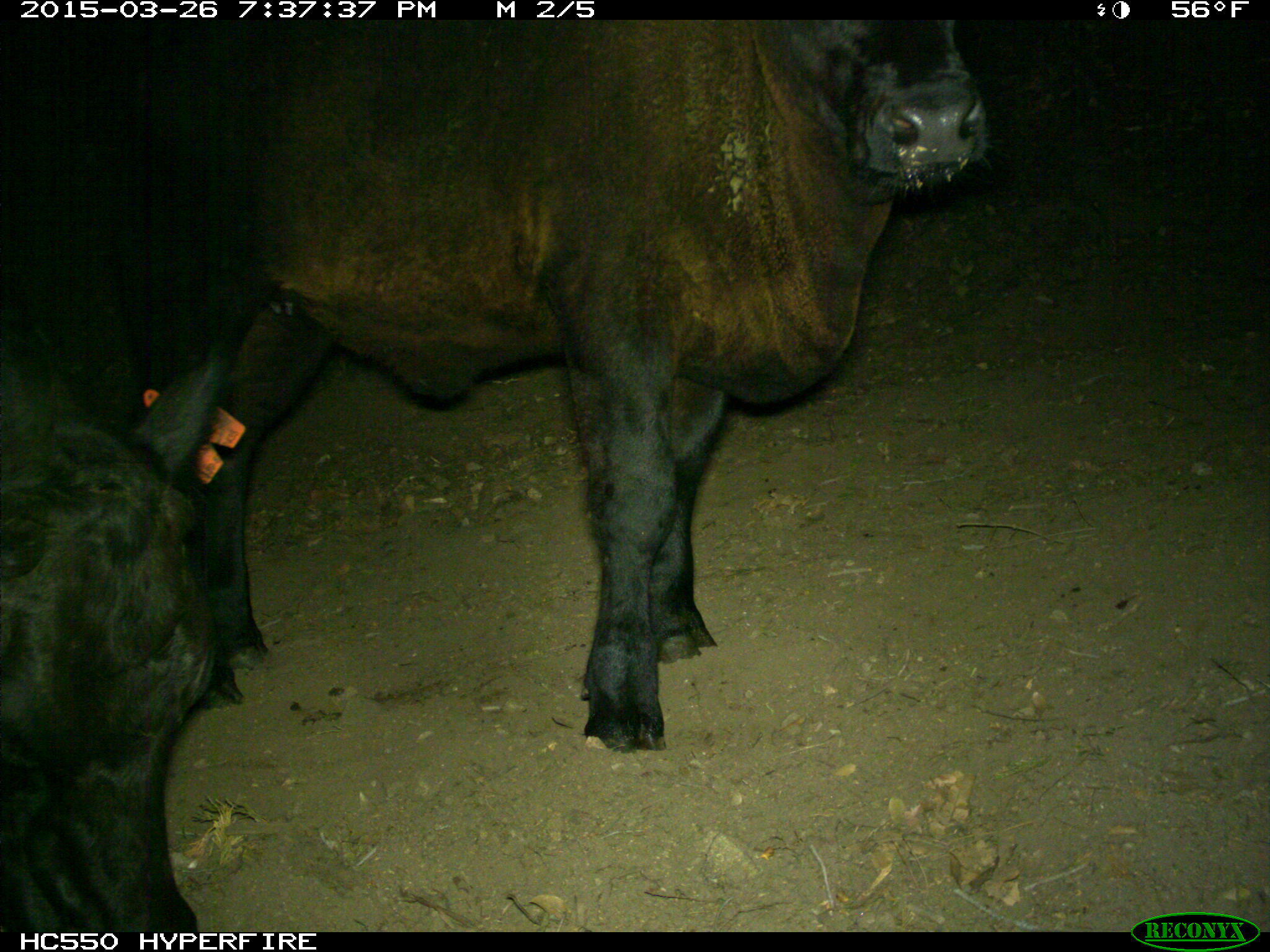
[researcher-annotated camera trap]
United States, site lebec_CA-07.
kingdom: Animalia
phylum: Chordata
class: Mammalia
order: Artiodactyla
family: Bovidae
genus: Bos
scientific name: Bos taurus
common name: domestic cow